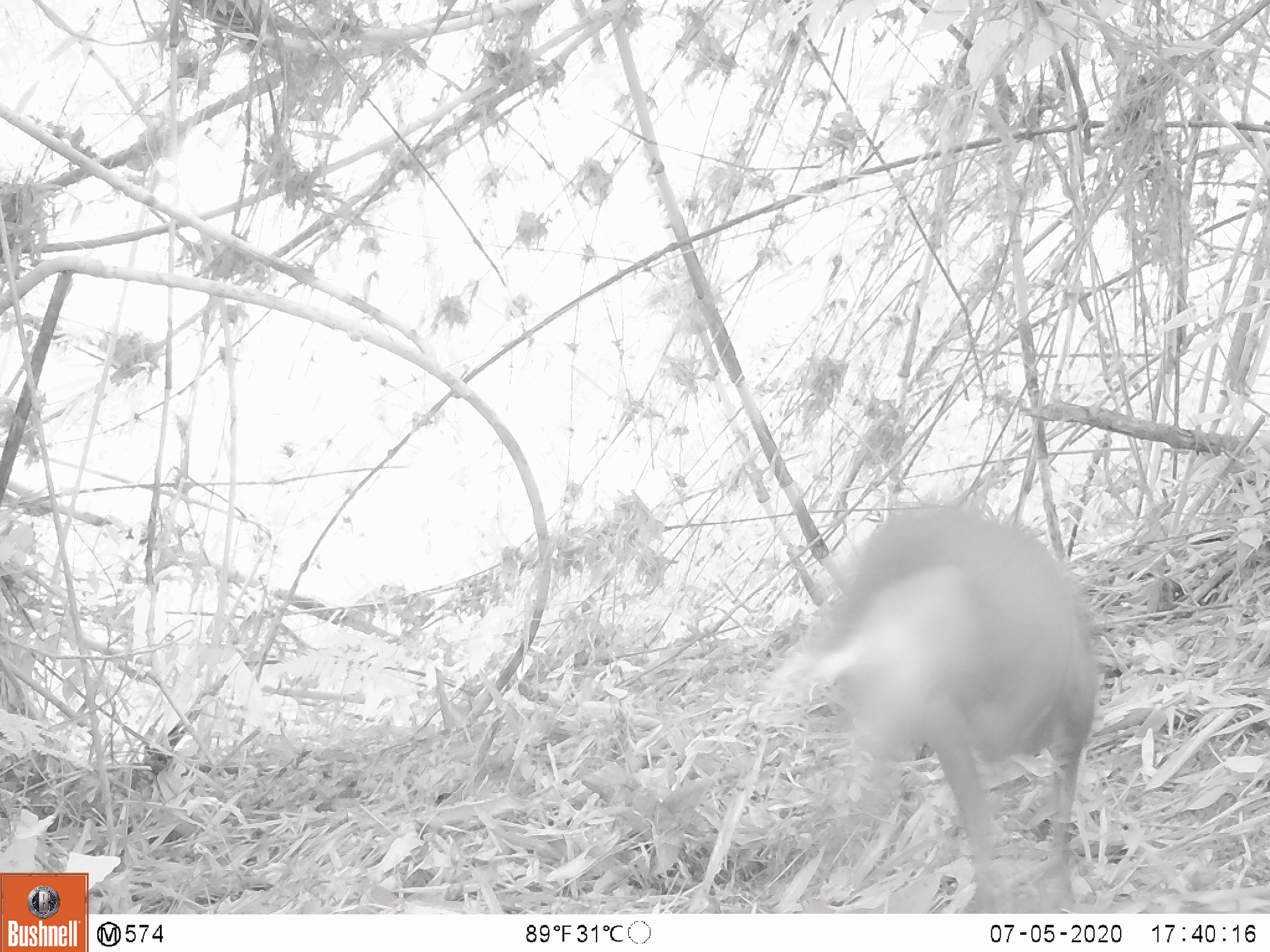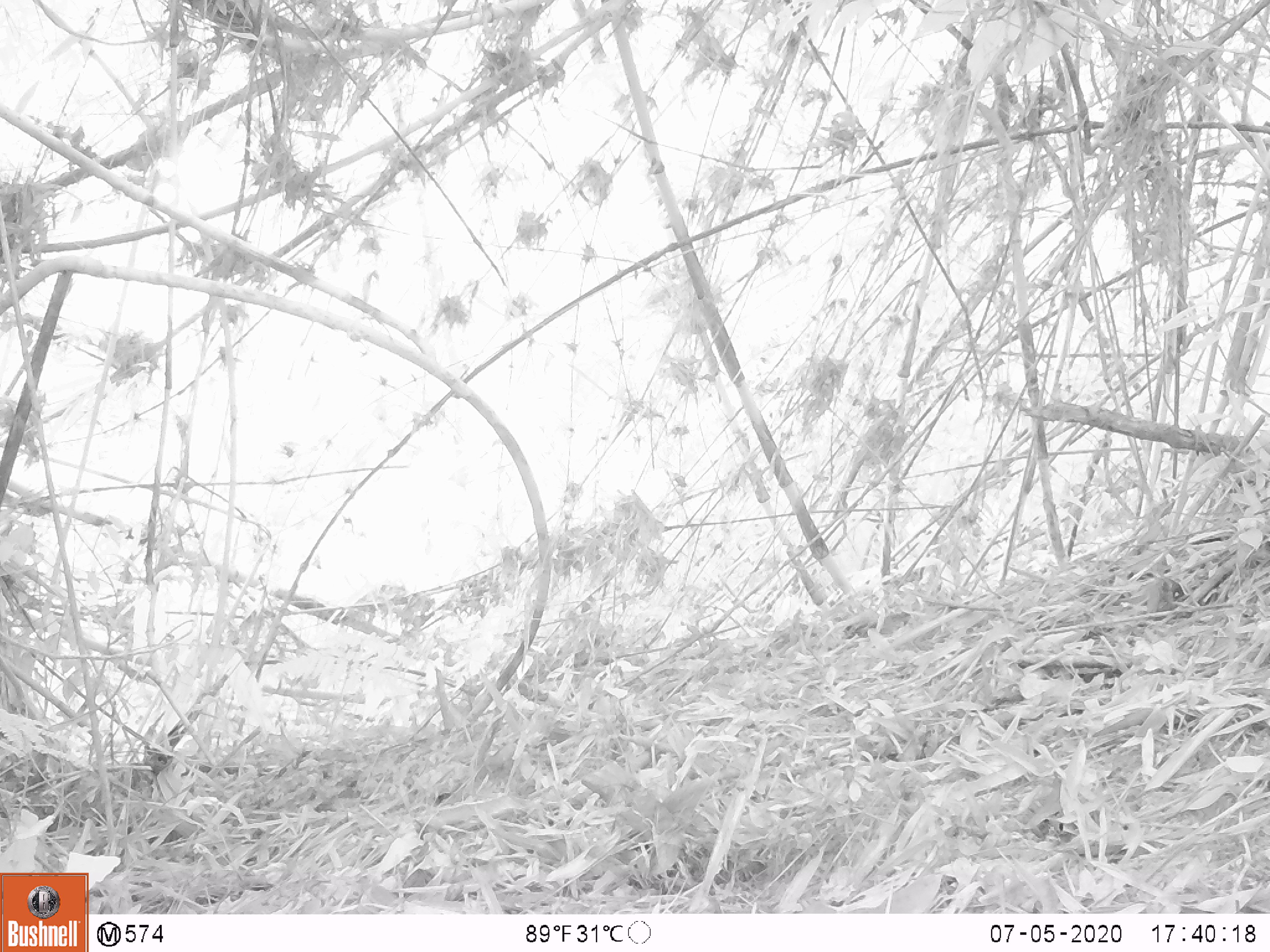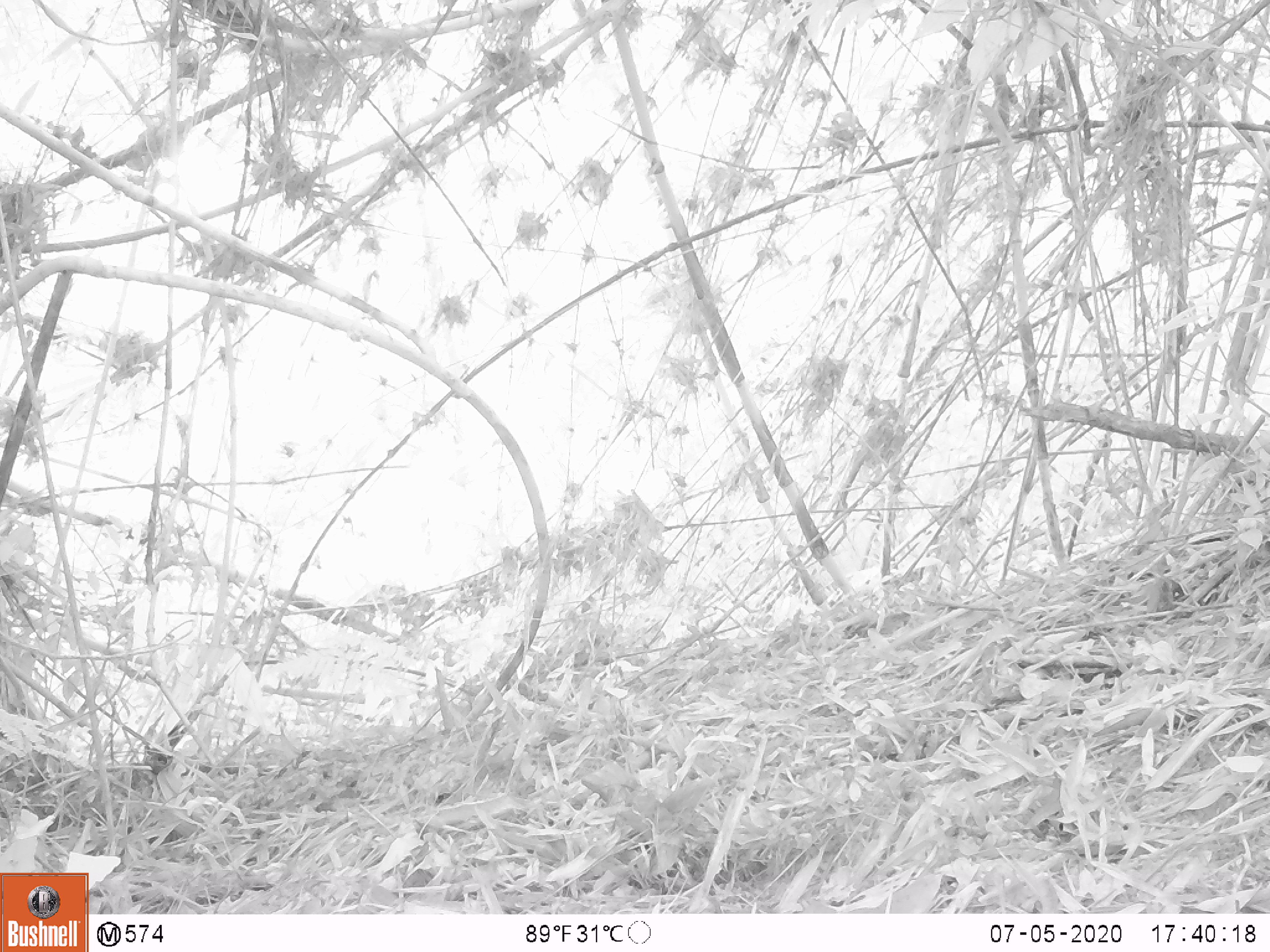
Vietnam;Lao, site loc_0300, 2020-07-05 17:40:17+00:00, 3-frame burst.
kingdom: Animalia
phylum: Chordata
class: Mammalia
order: Artiodactyla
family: Cervidae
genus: Muntiacus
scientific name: Muntiacus rooseveltorum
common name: roosevelt's muntjac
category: roosevelts muntjac group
Roosevelts muntjac group (roosevelt's muntjac) (Muntiacus rooseveltorum). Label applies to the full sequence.